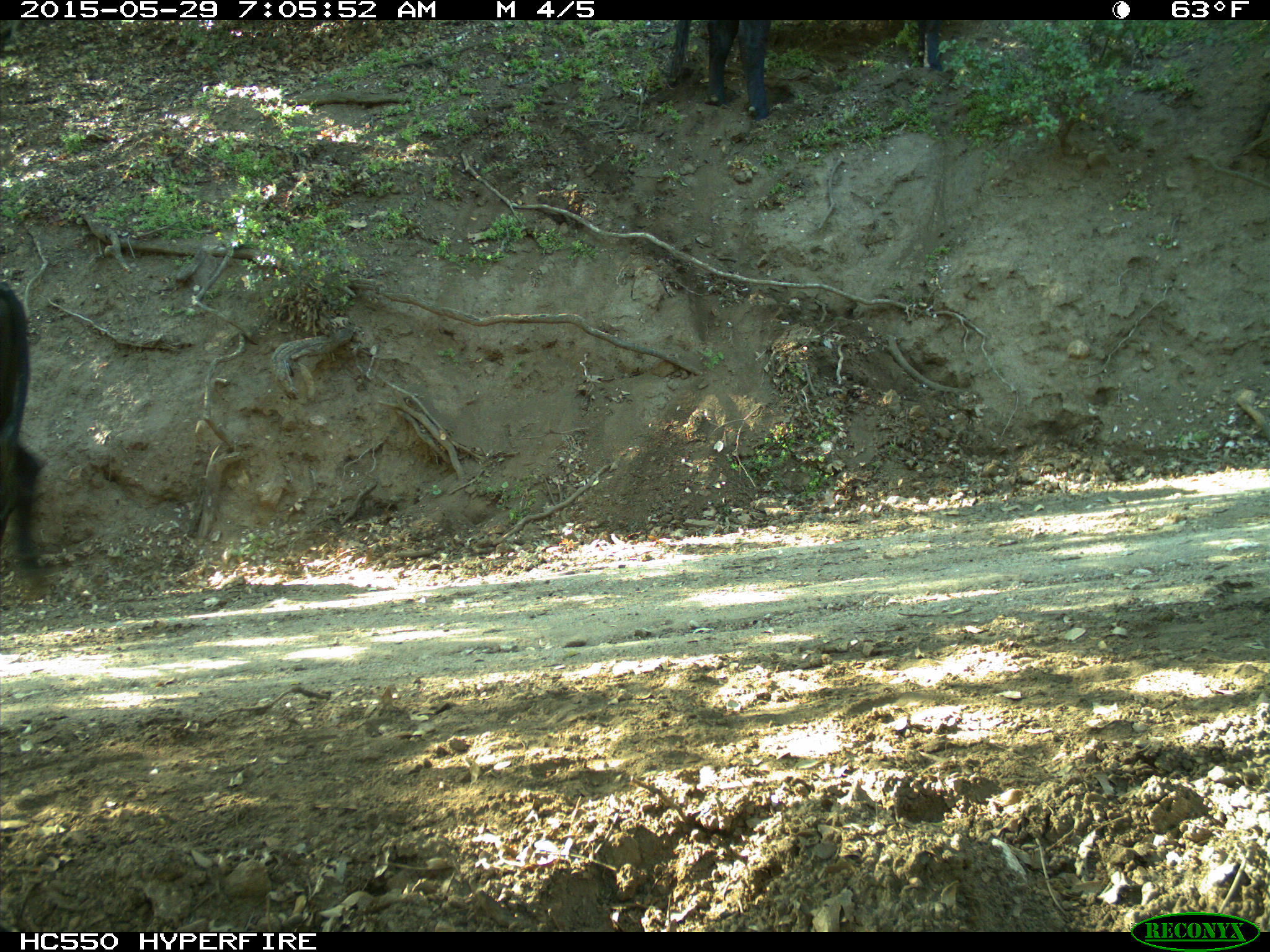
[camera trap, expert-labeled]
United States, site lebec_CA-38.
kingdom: Animalia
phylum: Chordata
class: Mammalia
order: Artiodactyla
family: Bovidae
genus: Bos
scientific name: Bos taurus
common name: domestic cow